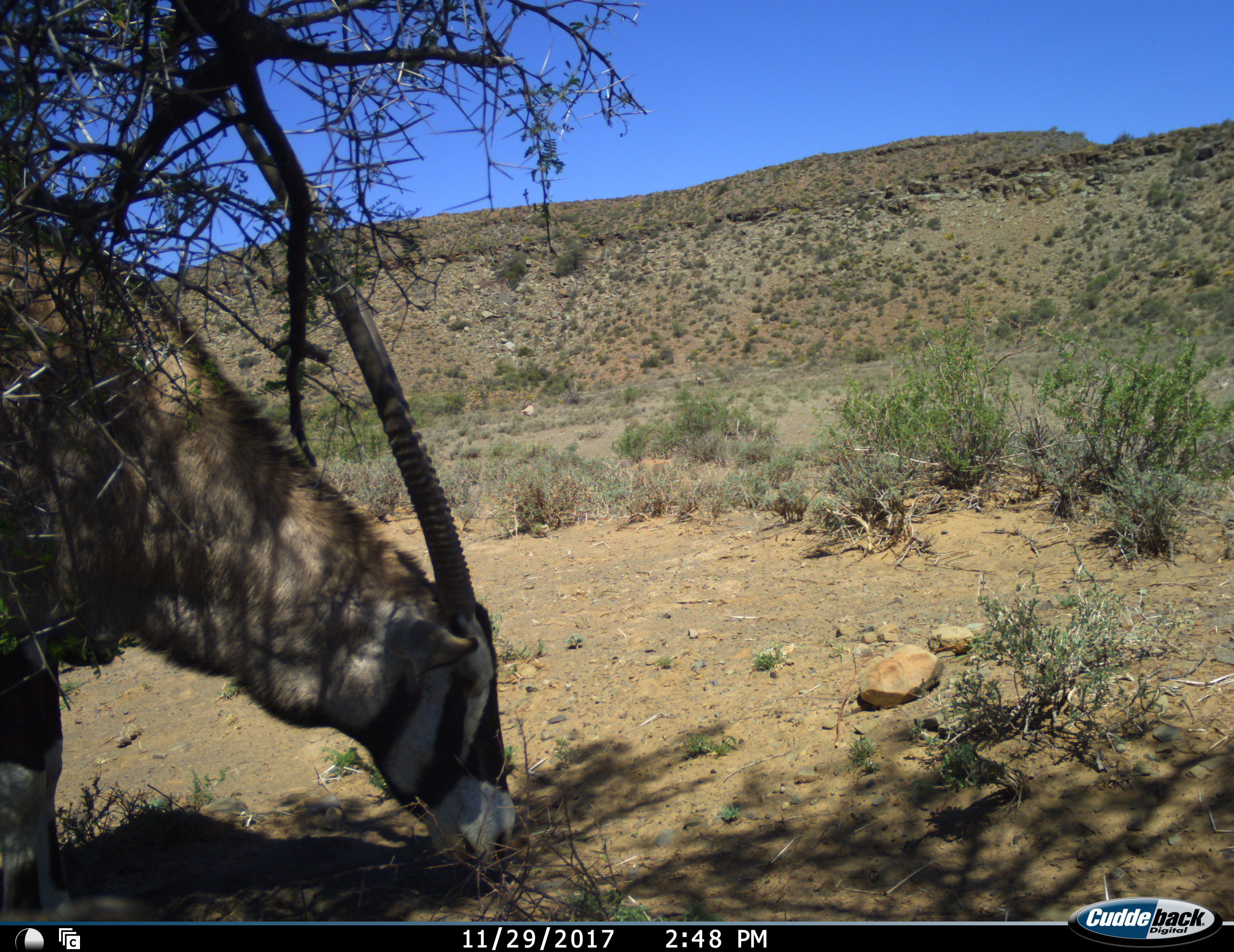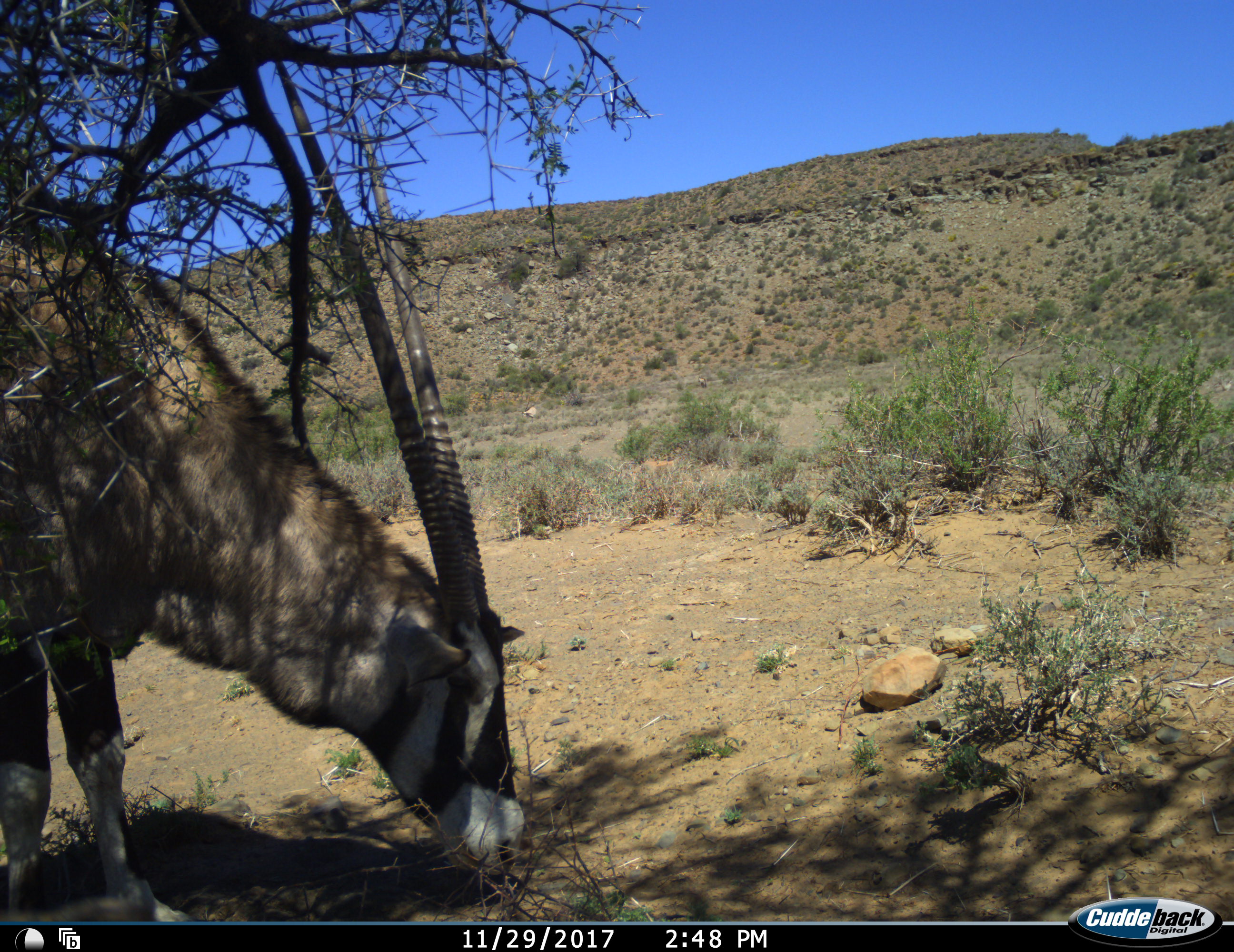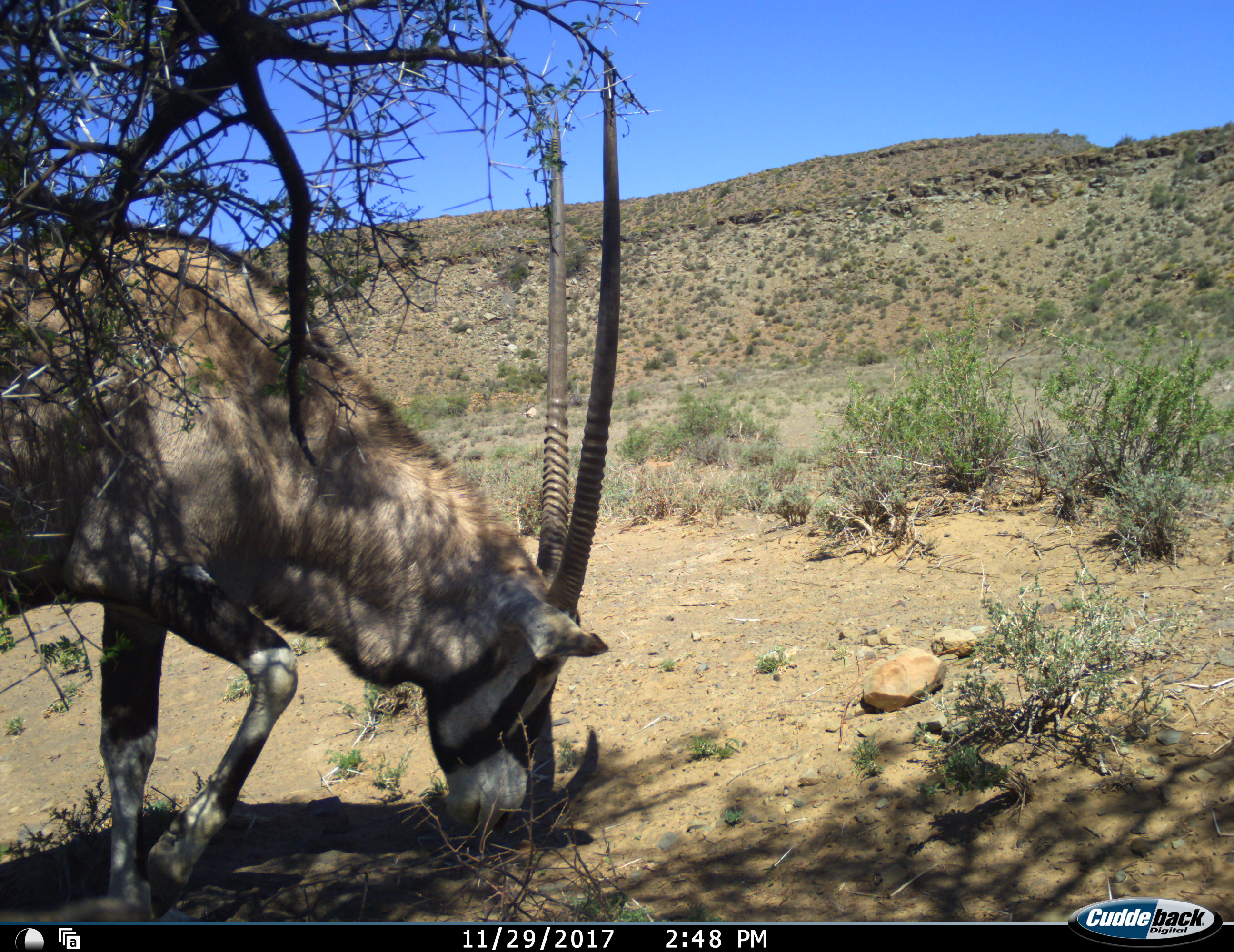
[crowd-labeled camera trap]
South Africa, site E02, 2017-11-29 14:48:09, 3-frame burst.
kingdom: Animalia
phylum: Chordata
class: Mammalia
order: Artiodactyla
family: Bovidae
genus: Oryx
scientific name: Oryx gazella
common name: gemsbok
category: gemsbokoryx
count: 1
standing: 10%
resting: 0%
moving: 10%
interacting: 0%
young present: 0%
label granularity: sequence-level